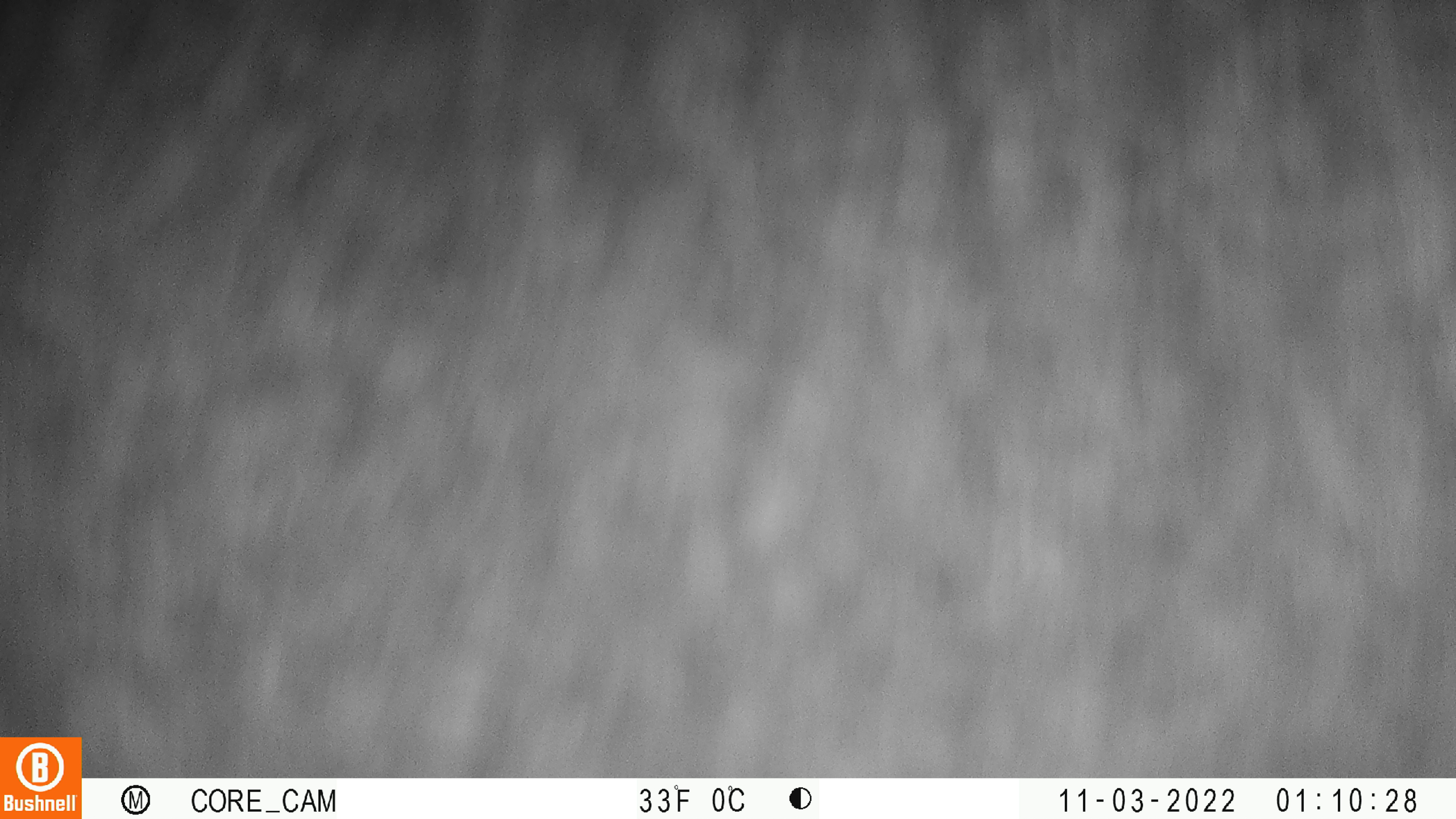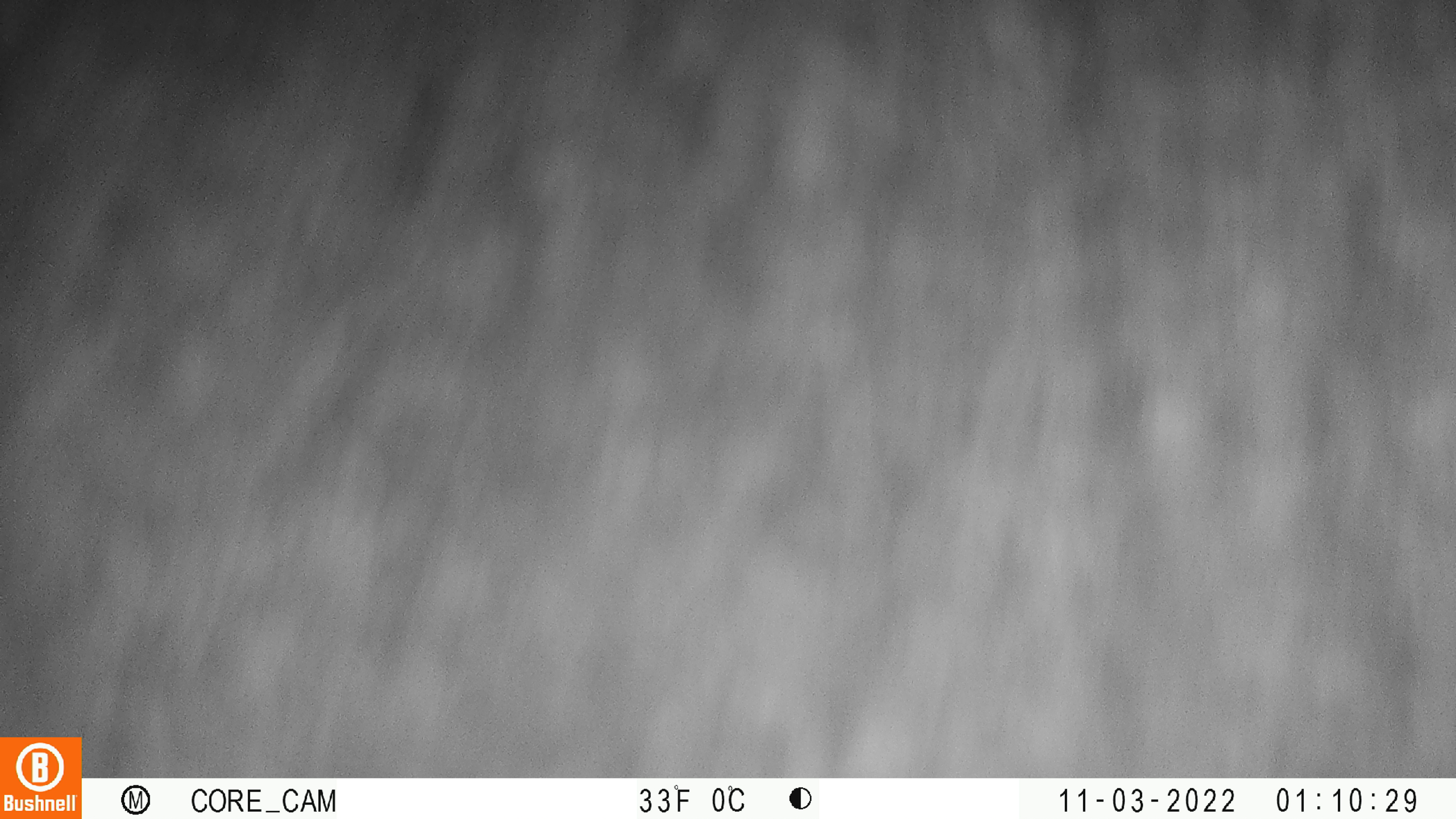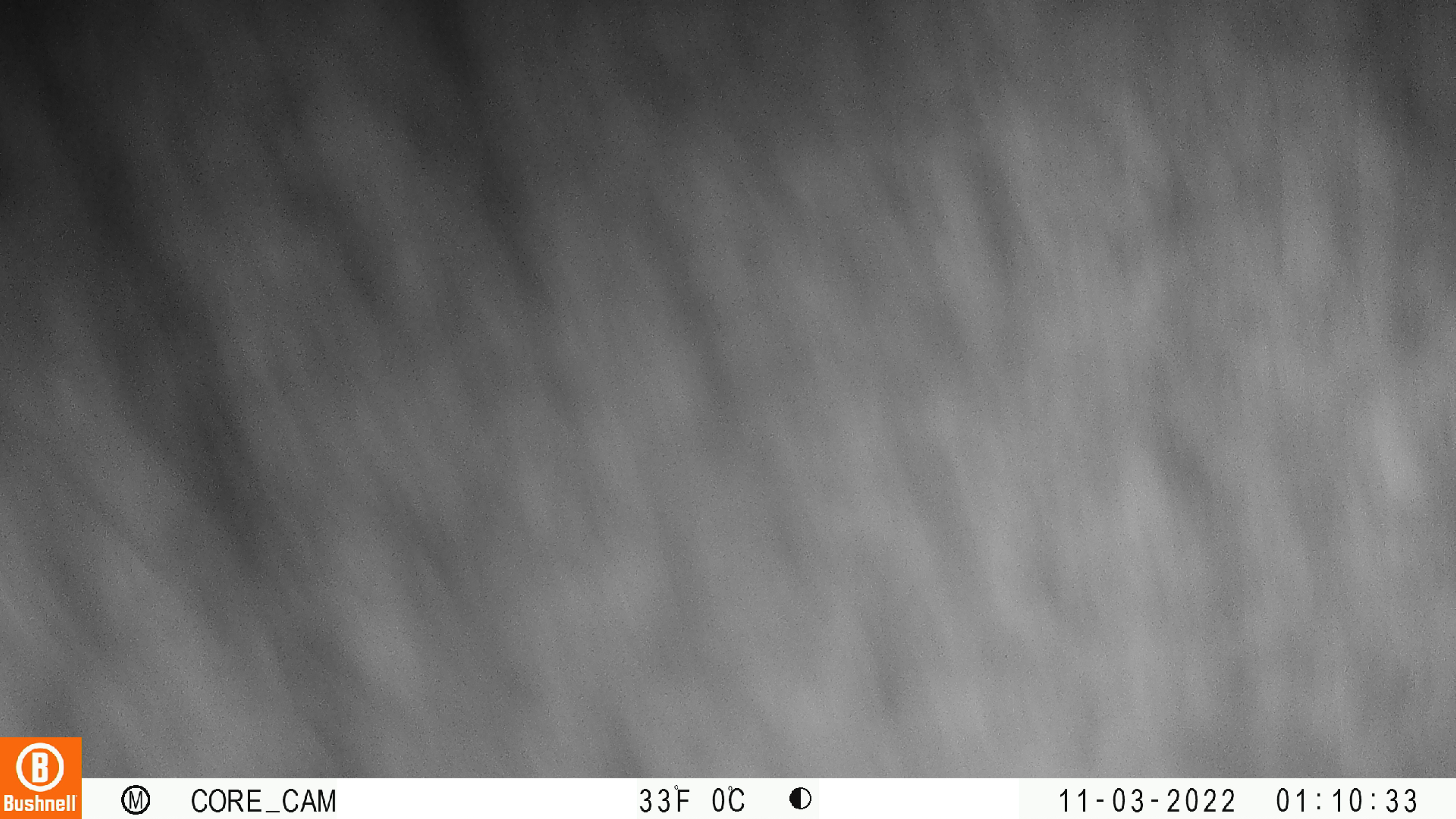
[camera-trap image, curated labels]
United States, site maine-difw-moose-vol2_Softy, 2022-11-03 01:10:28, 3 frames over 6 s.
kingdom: Animalia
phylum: Chordata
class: Mammalia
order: Artiodactyla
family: Cervidae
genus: Alces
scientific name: Alces alces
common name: moose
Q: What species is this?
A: Moose (Alces alces).